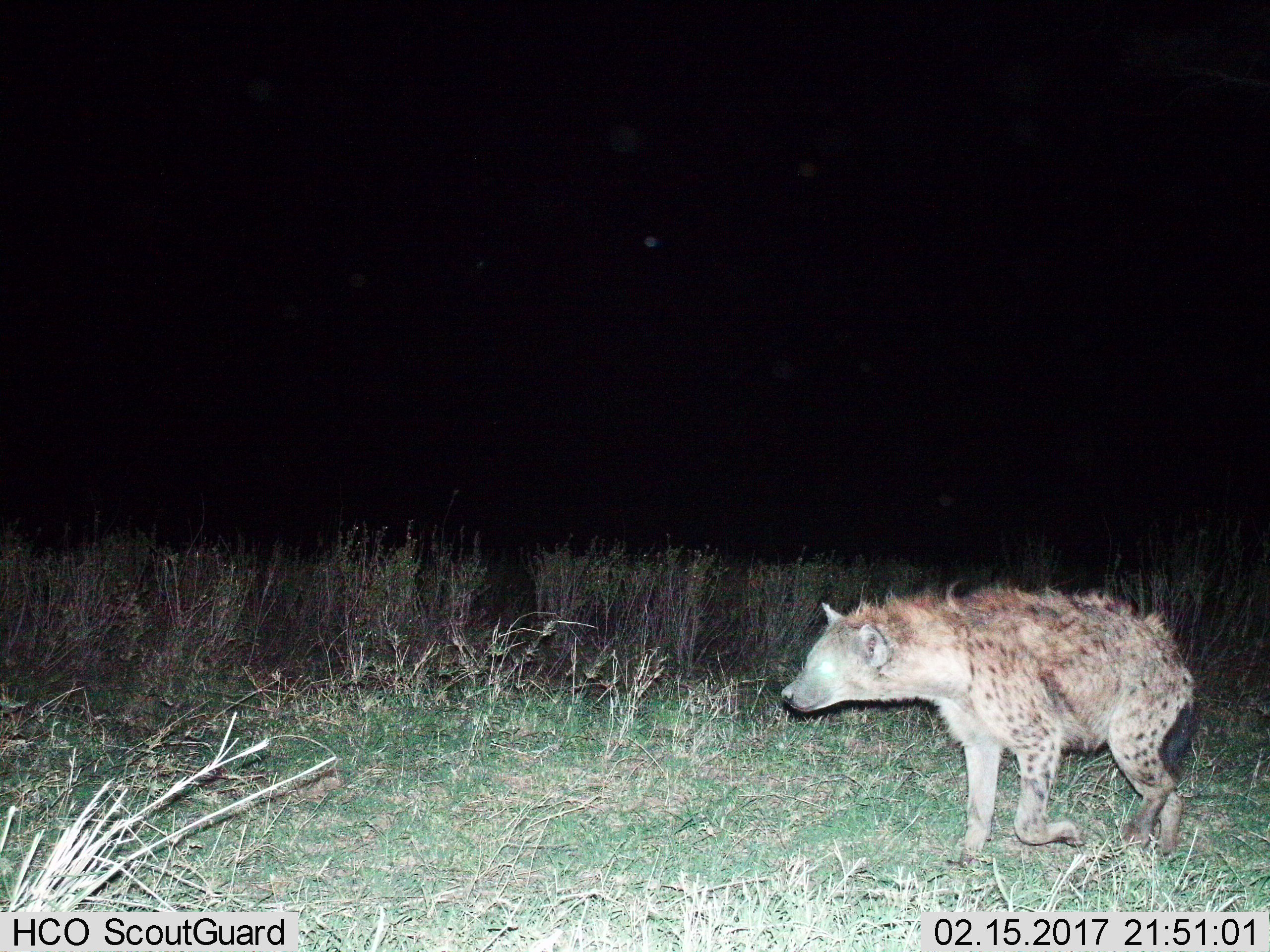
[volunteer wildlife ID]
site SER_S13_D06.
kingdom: Animalia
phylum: Chordata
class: Mammalia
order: Carnivora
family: Hyaenidae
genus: Crocuta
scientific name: Crocuta crocuta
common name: spotted hyena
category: hyenaspotted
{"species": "hyenaspotted (spotted hyena) (Crocuta crocuta)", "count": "1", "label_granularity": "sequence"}